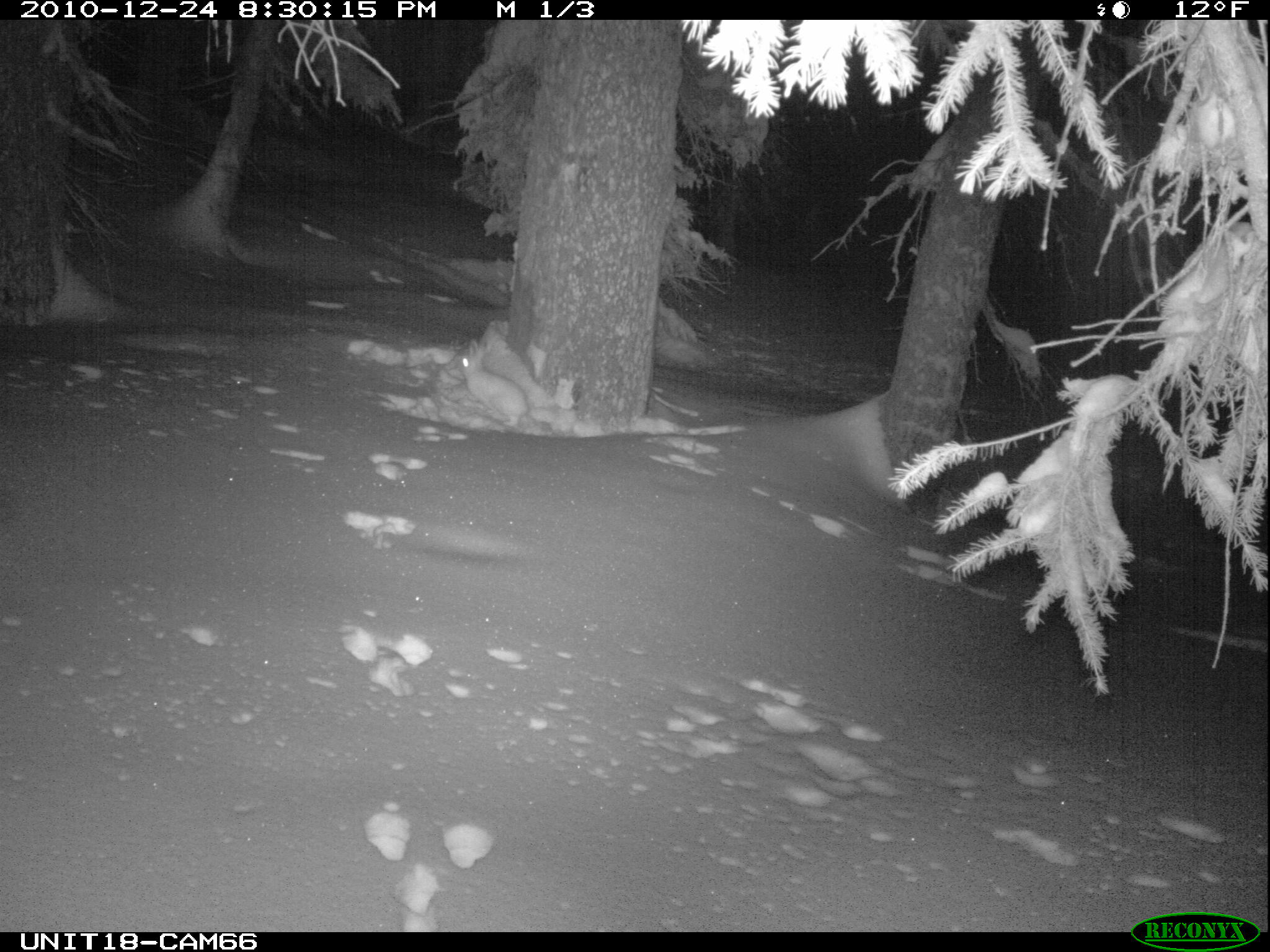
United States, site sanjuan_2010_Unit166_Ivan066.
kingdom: Animalia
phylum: Chordata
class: Mammalia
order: Lagomorpha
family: Leporidae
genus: Lepus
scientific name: Lepus americanus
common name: snowshoe hare